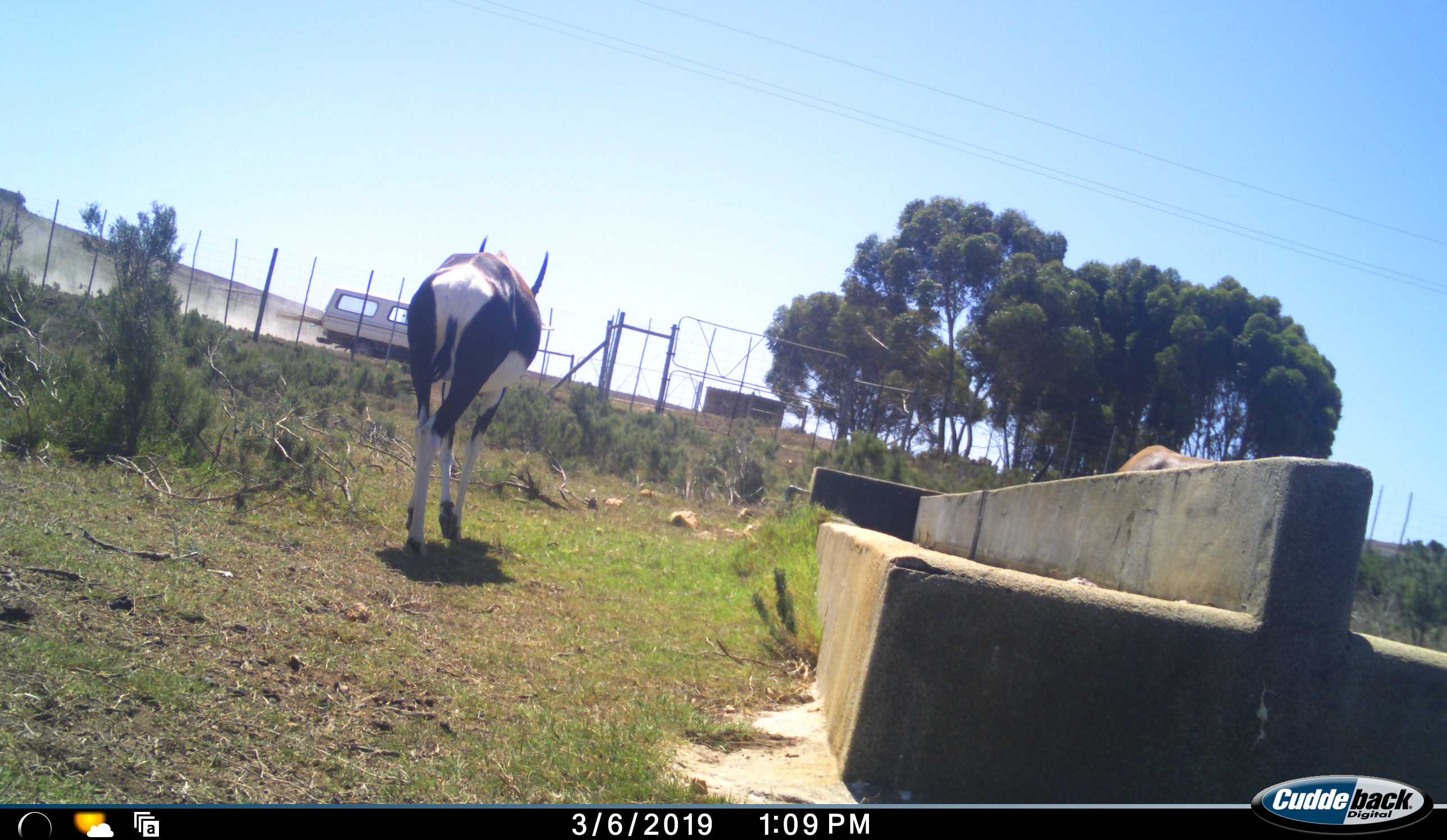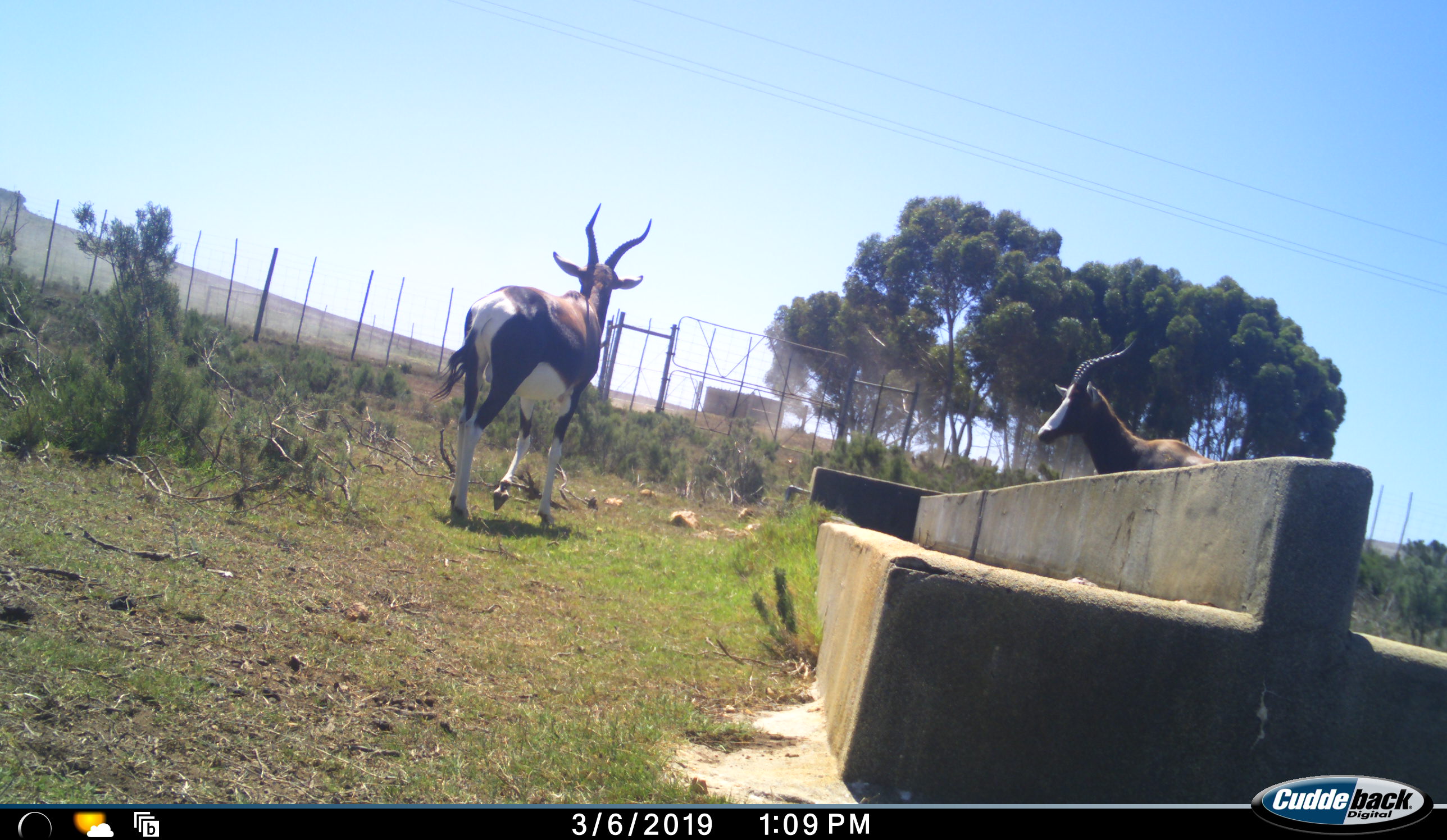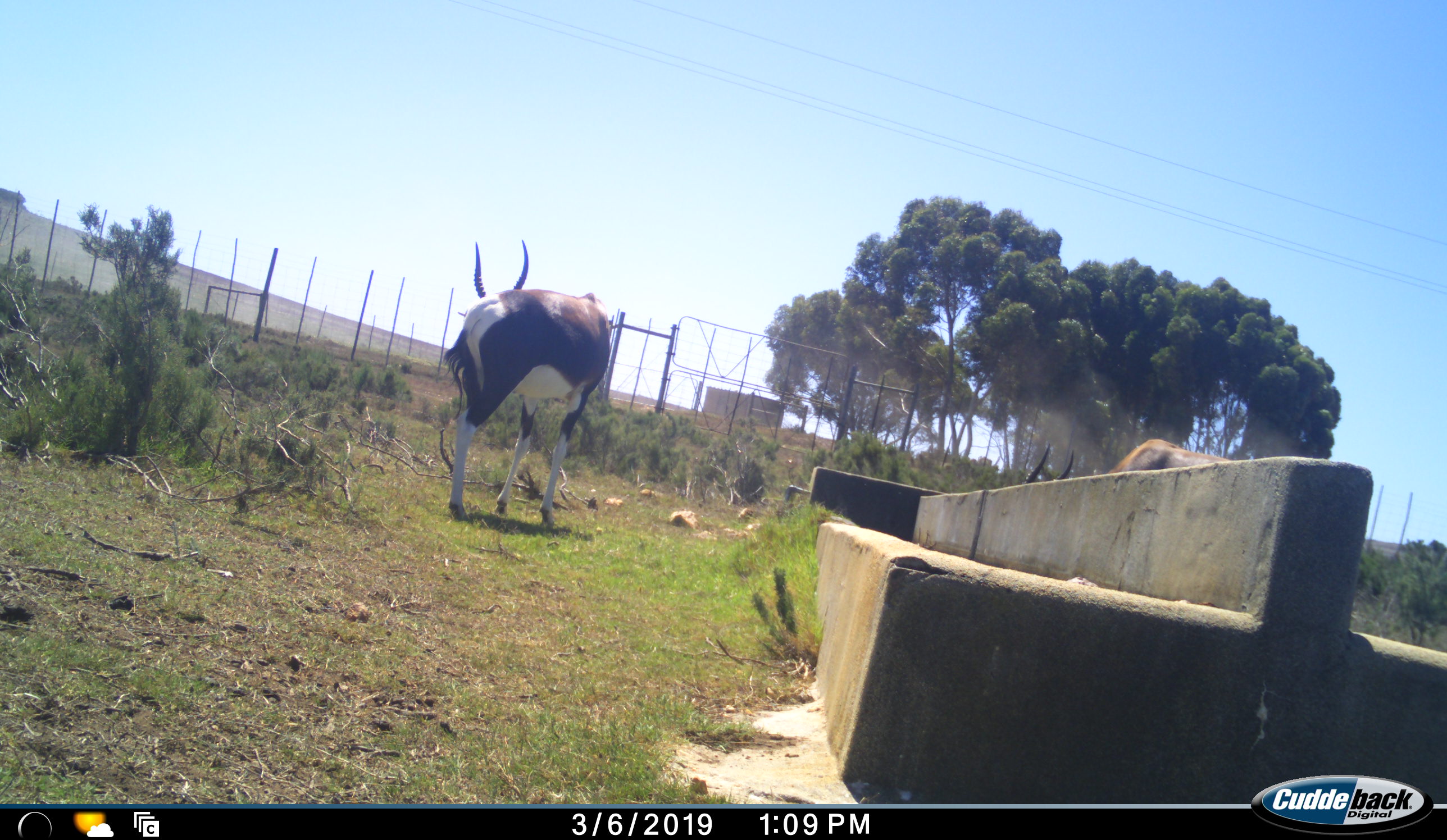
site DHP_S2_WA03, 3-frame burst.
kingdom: Animalia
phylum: Chordata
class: Mammalia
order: Artiodactyla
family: Bovidae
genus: Damaliscus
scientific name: Damaliscus pygargus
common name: bontebok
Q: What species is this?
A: Bontebok (Damaliscus pygargus).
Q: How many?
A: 2.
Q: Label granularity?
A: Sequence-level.